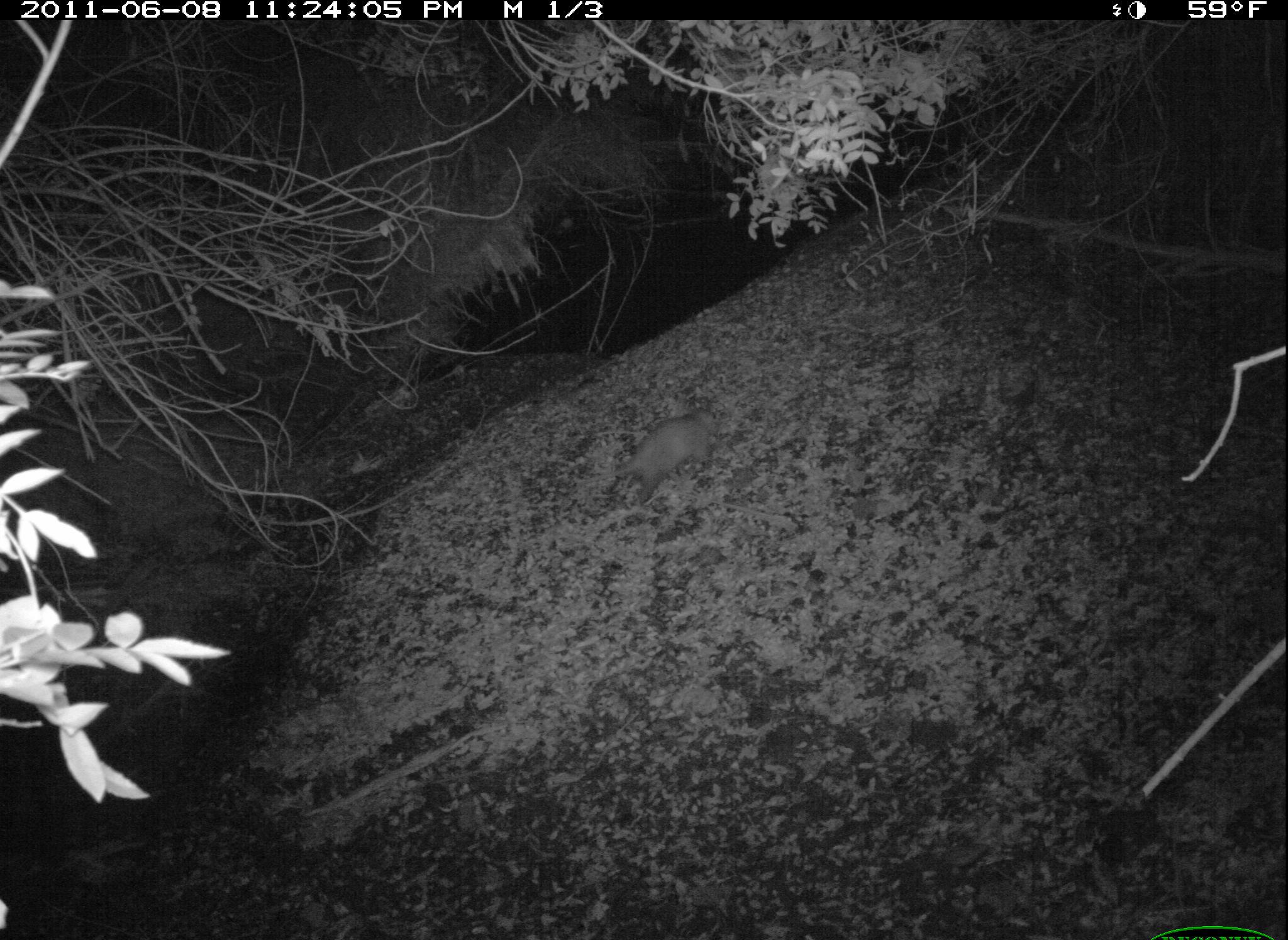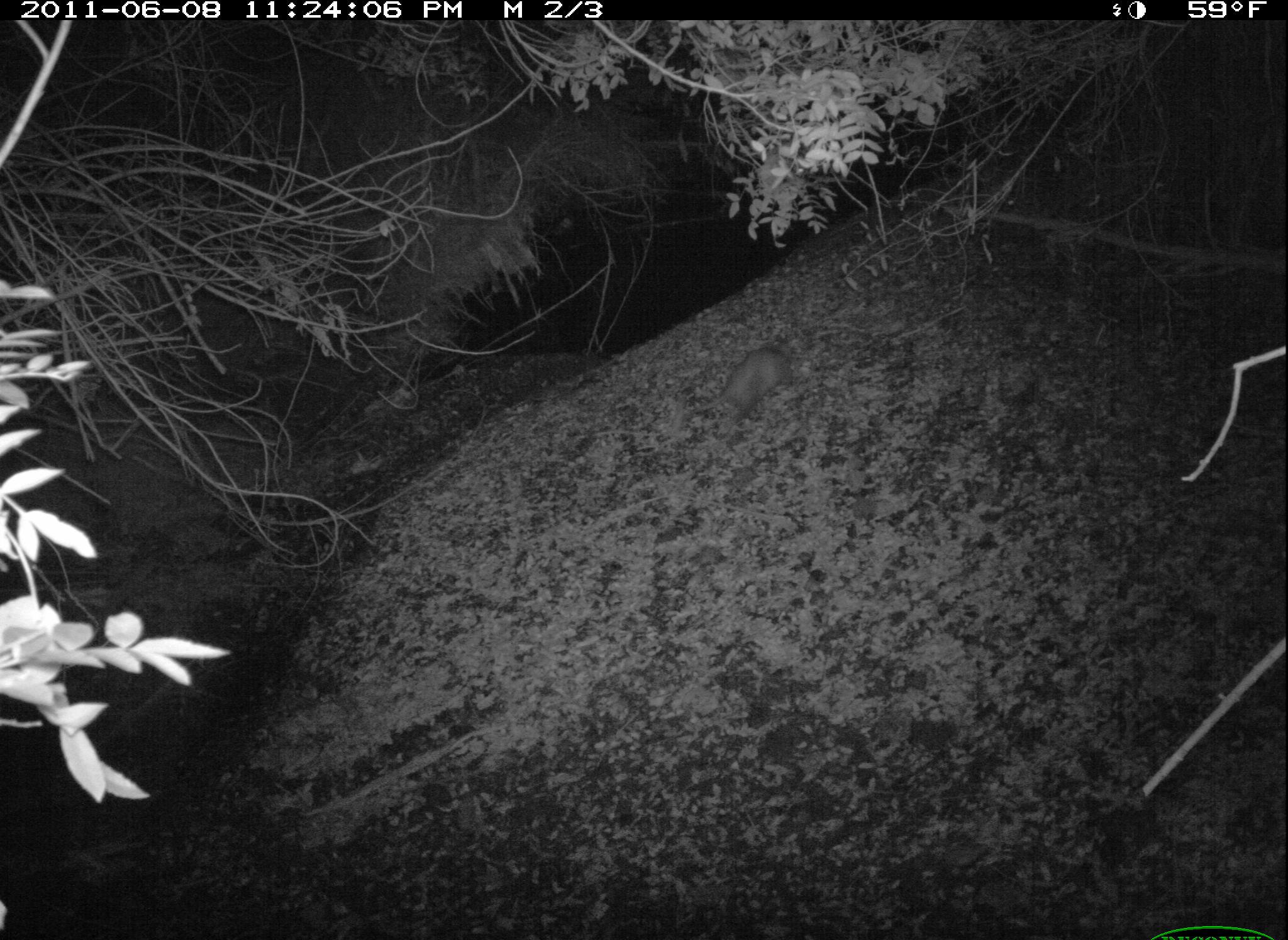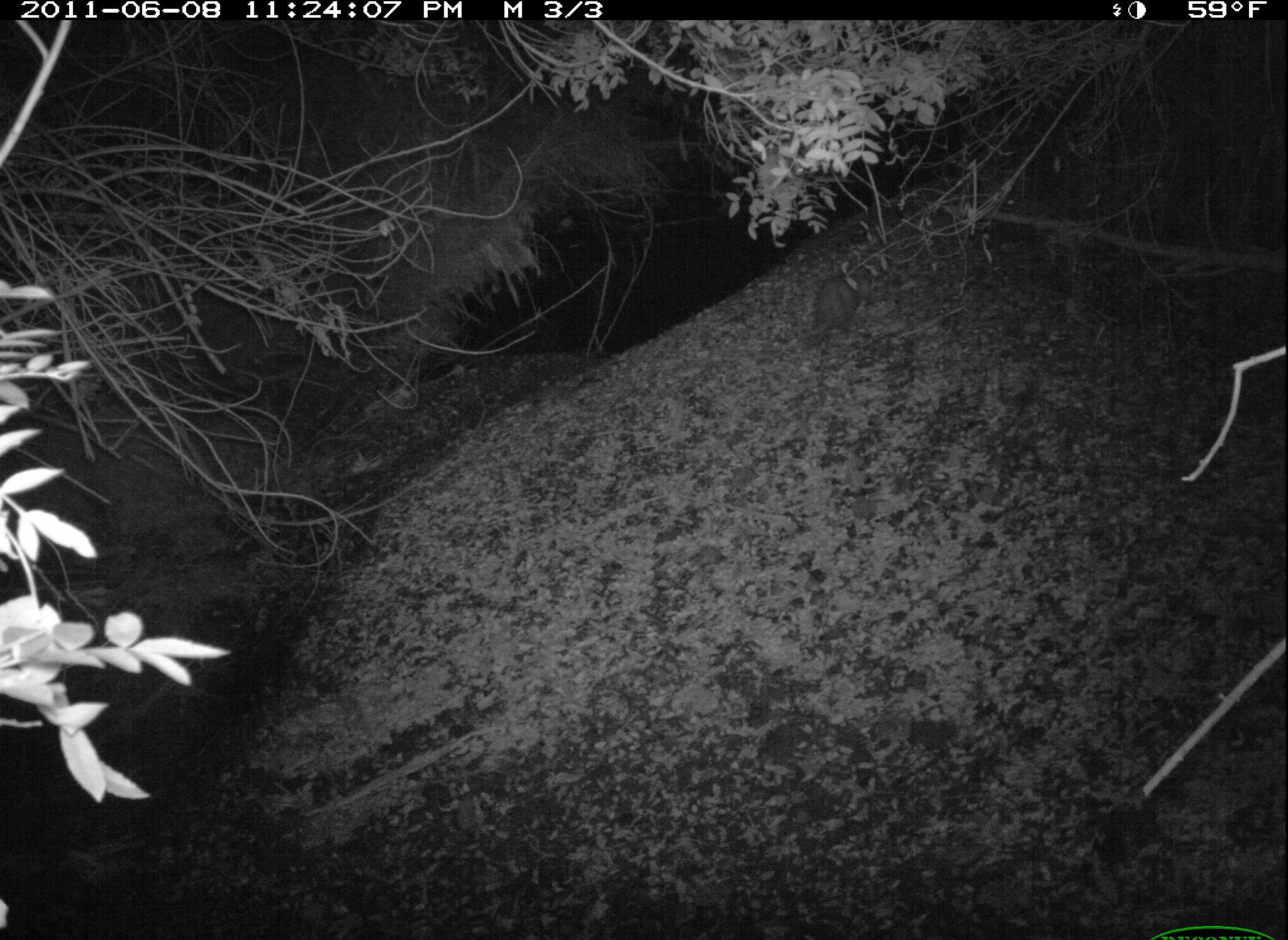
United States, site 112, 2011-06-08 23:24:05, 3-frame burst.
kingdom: Animalia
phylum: Chordata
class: Mammalia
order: Didelphimorphia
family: Didelphidae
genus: Didelphis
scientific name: Didelphis virginiana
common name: virginia opossum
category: opossum